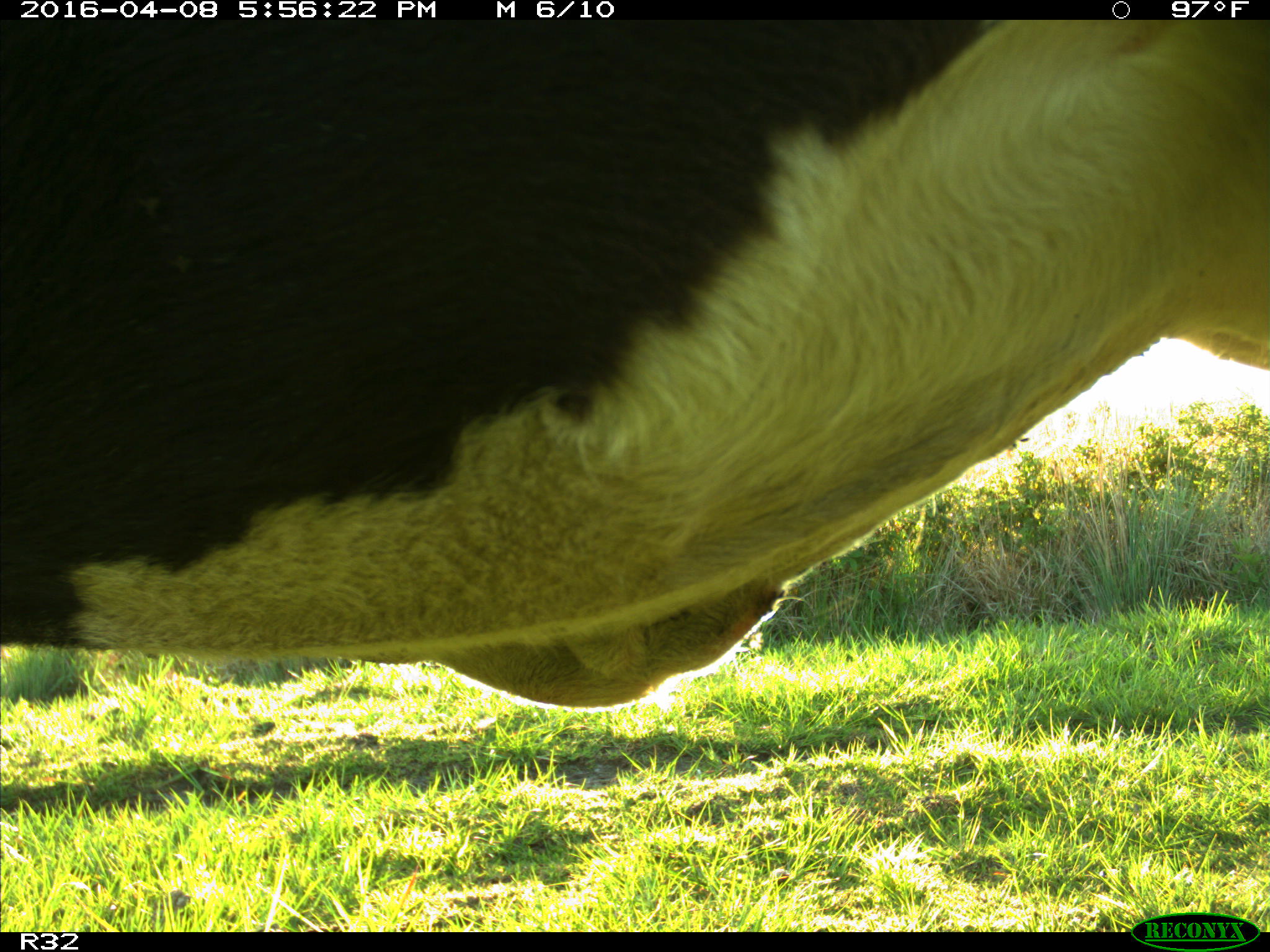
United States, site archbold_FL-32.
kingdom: Animalia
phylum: Chordata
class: Mammalia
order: Artiodactyla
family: Bovidae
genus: Bos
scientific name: Bos taurus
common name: domestic cow